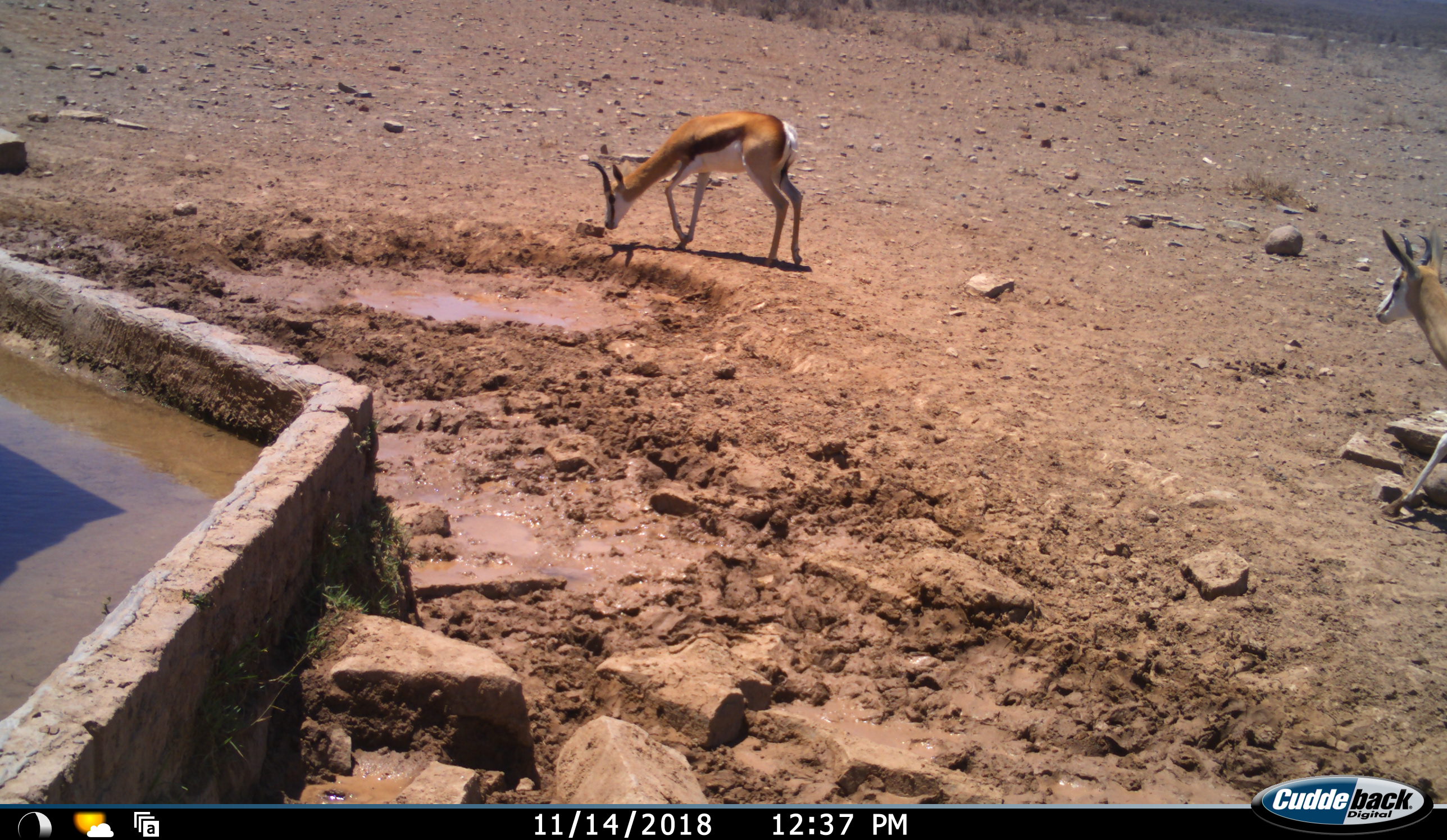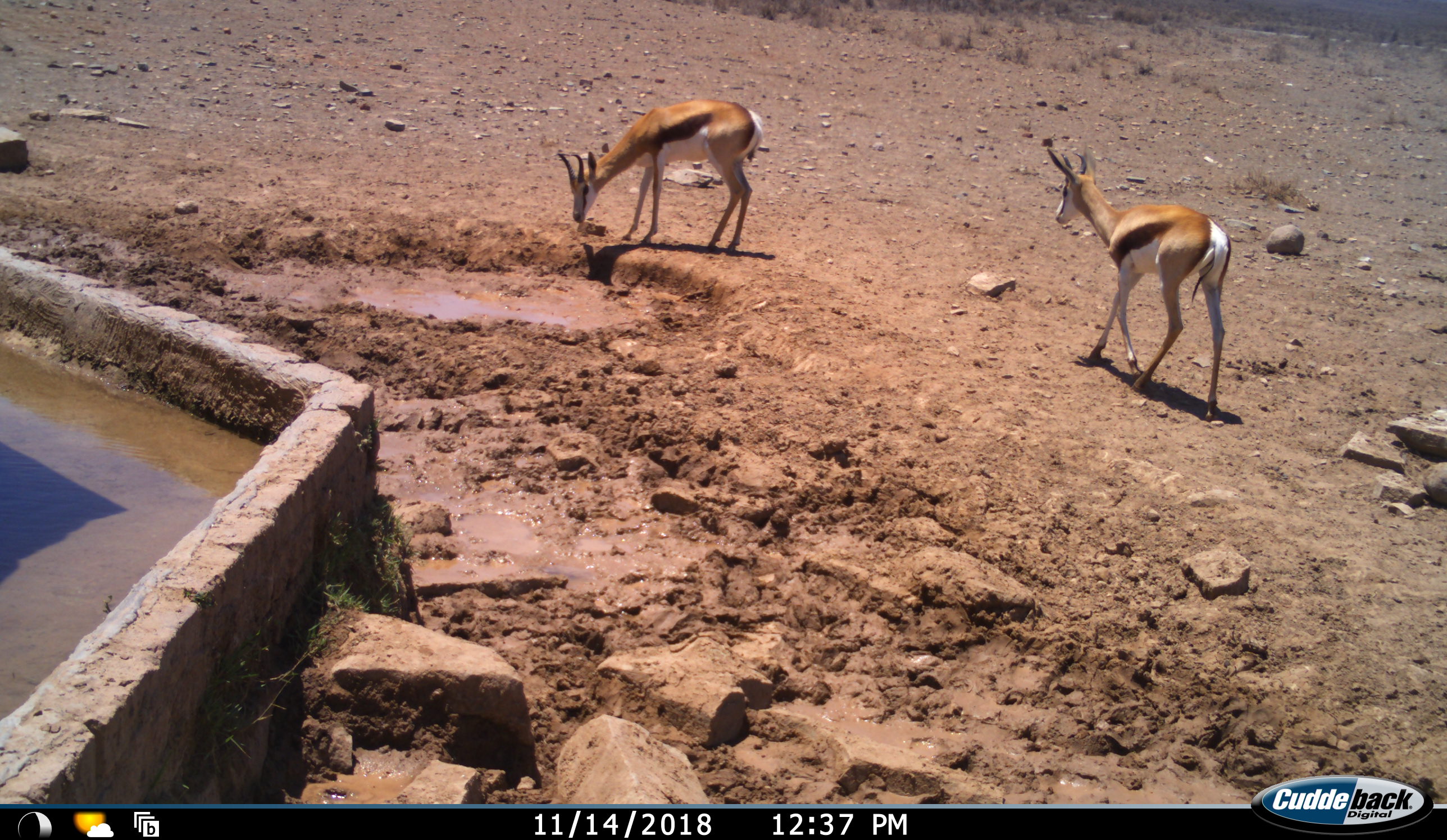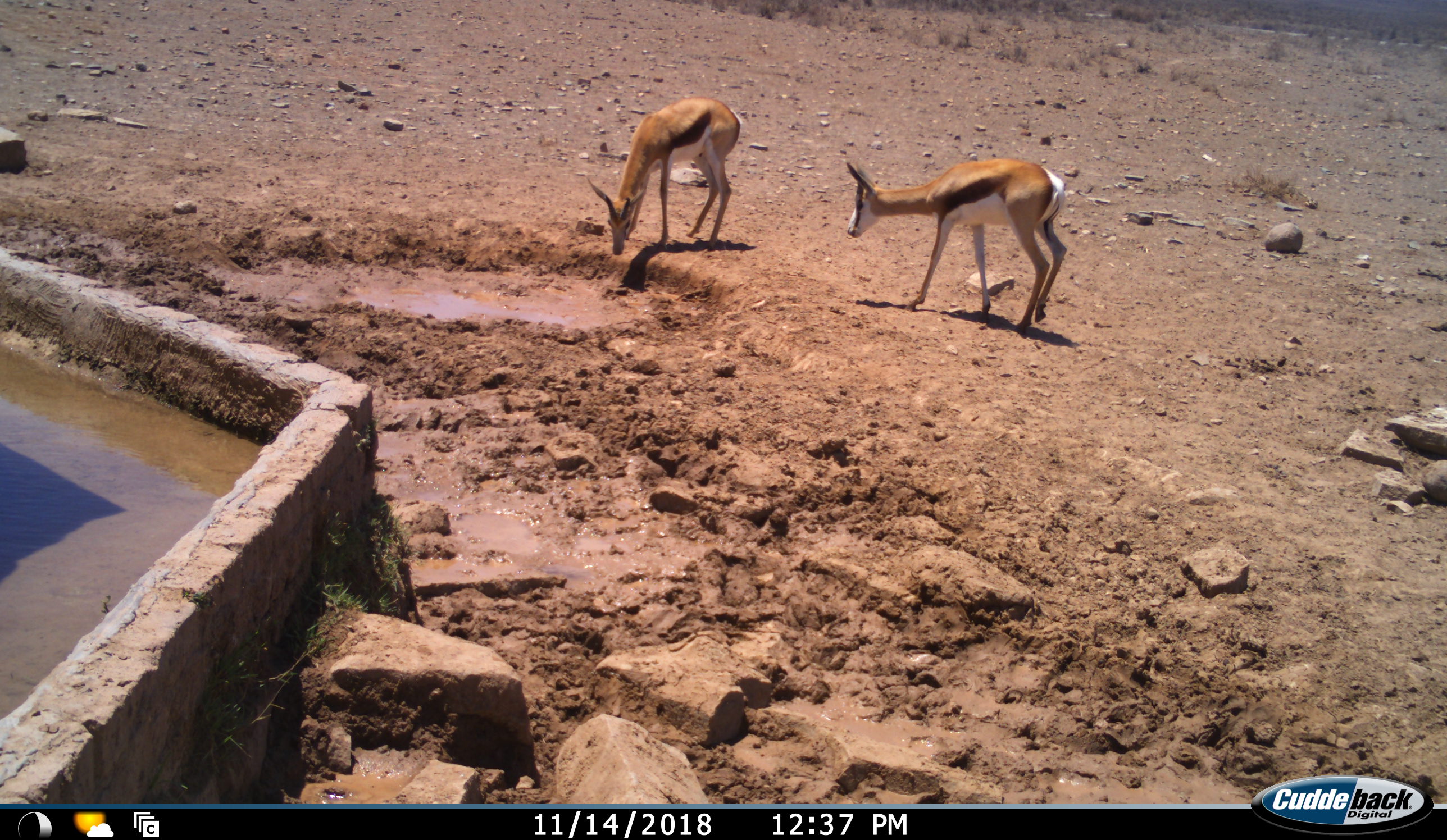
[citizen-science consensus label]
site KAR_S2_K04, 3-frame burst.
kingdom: Animalia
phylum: Chordata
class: Mammalia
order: Artiodactyla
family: Bovidae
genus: Antidorcas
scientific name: Antidorcas marsupialis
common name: springbok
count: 2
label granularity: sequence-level